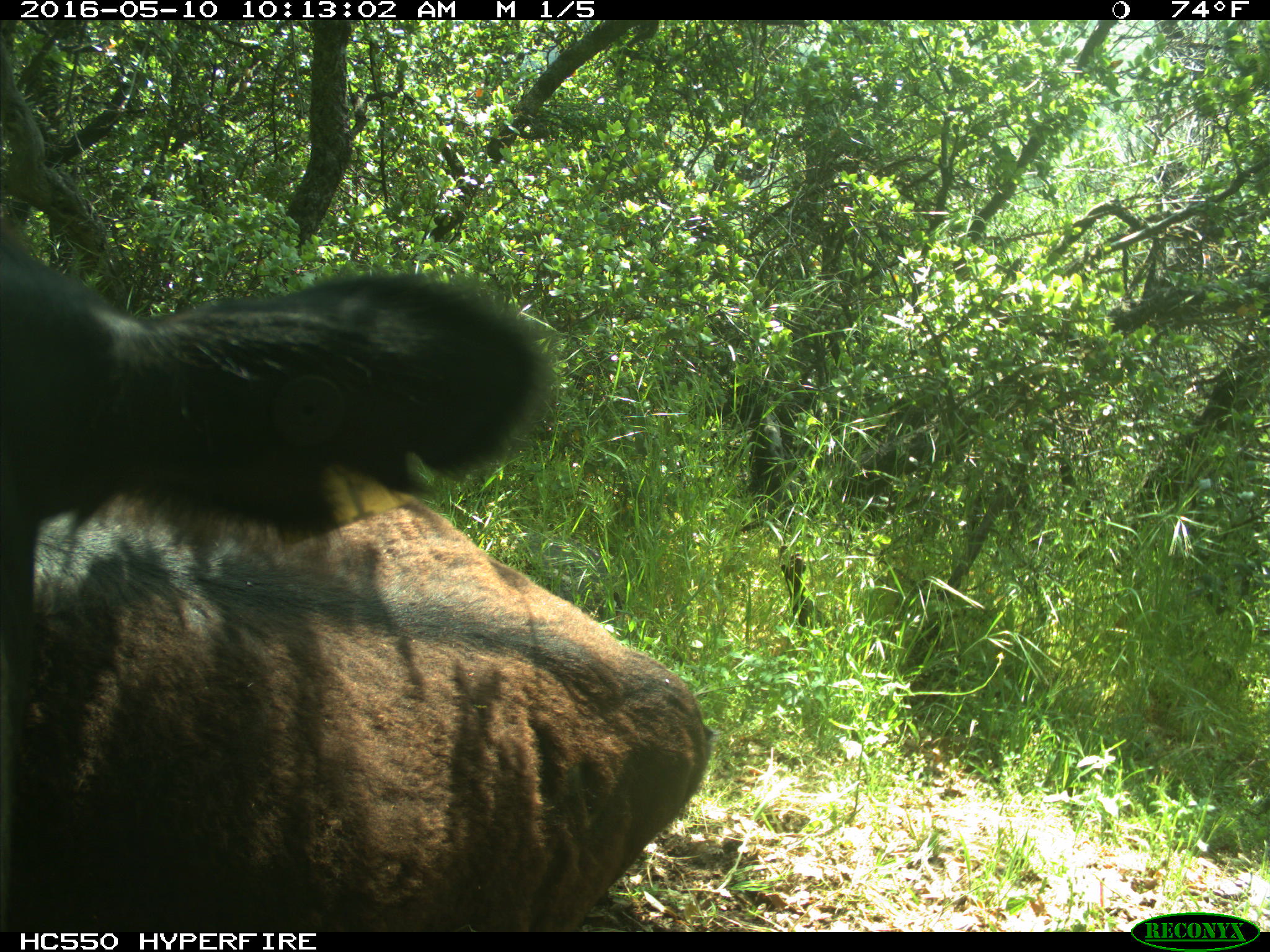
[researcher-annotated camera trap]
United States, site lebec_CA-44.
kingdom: Animalia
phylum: Chordata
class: Mammalia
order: Artiodactyla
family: Bovidae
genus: Bos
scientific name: Bos taurus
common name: domestic cow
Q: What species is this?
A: Bos taurus (domestic cow).